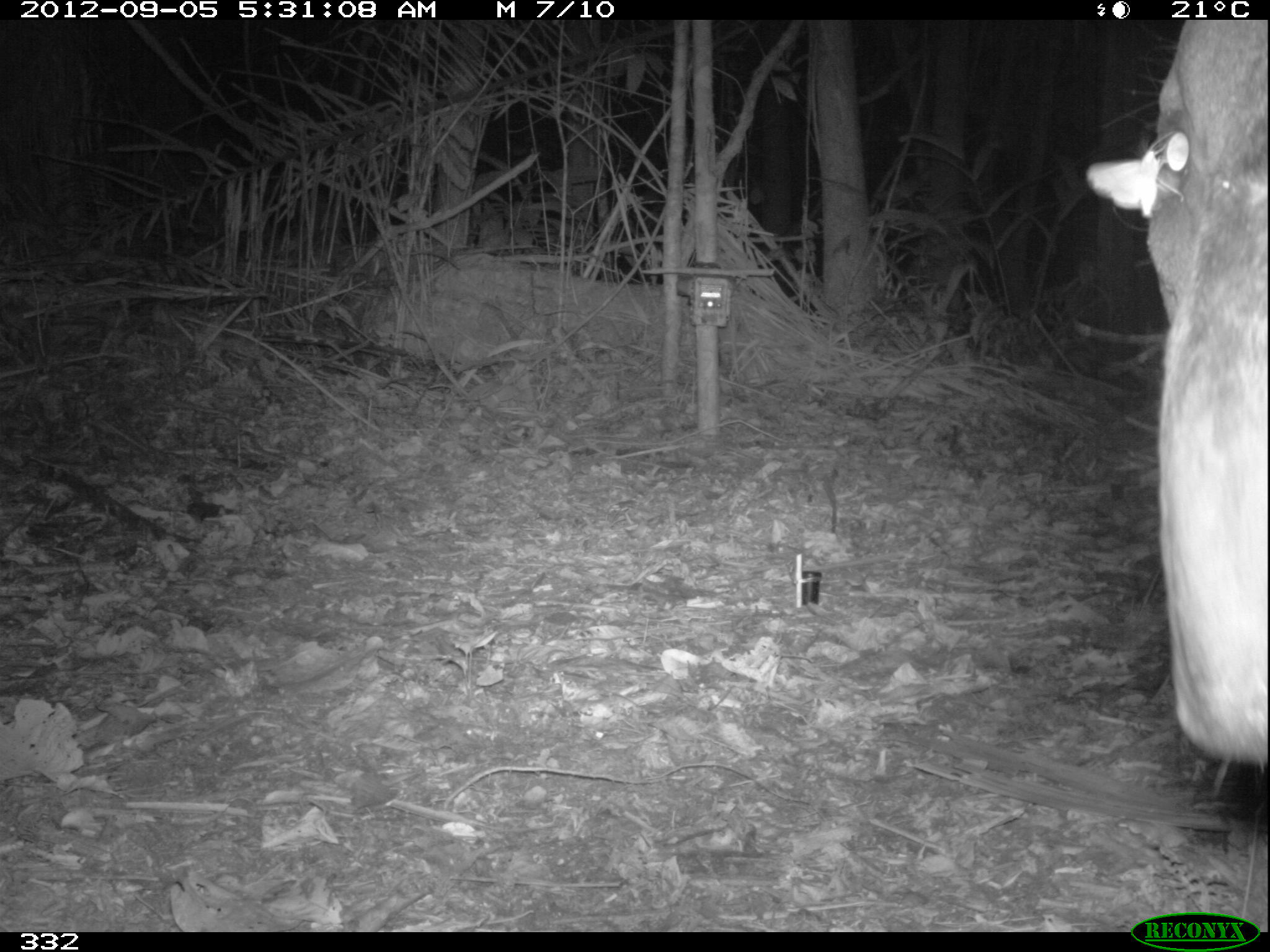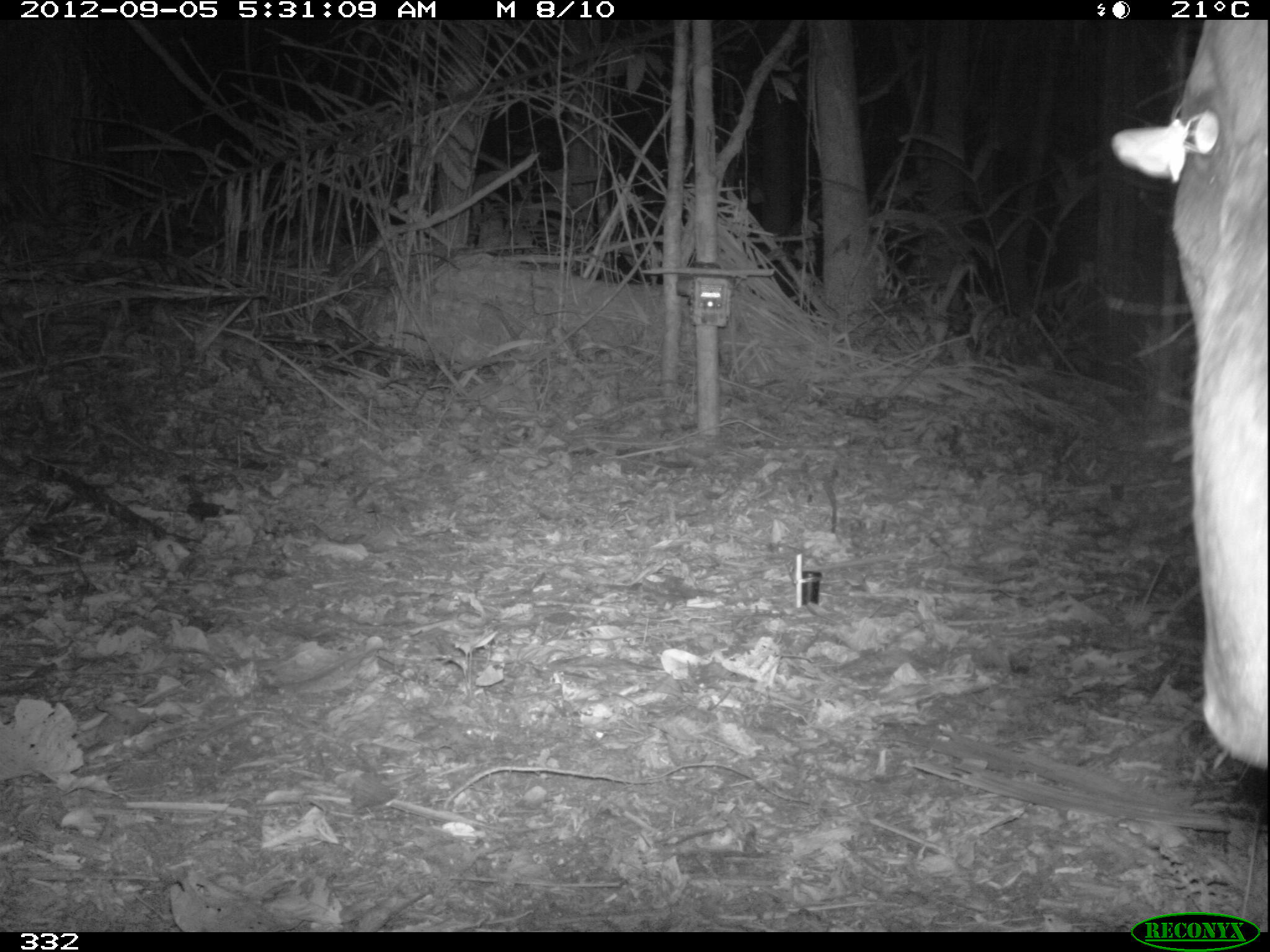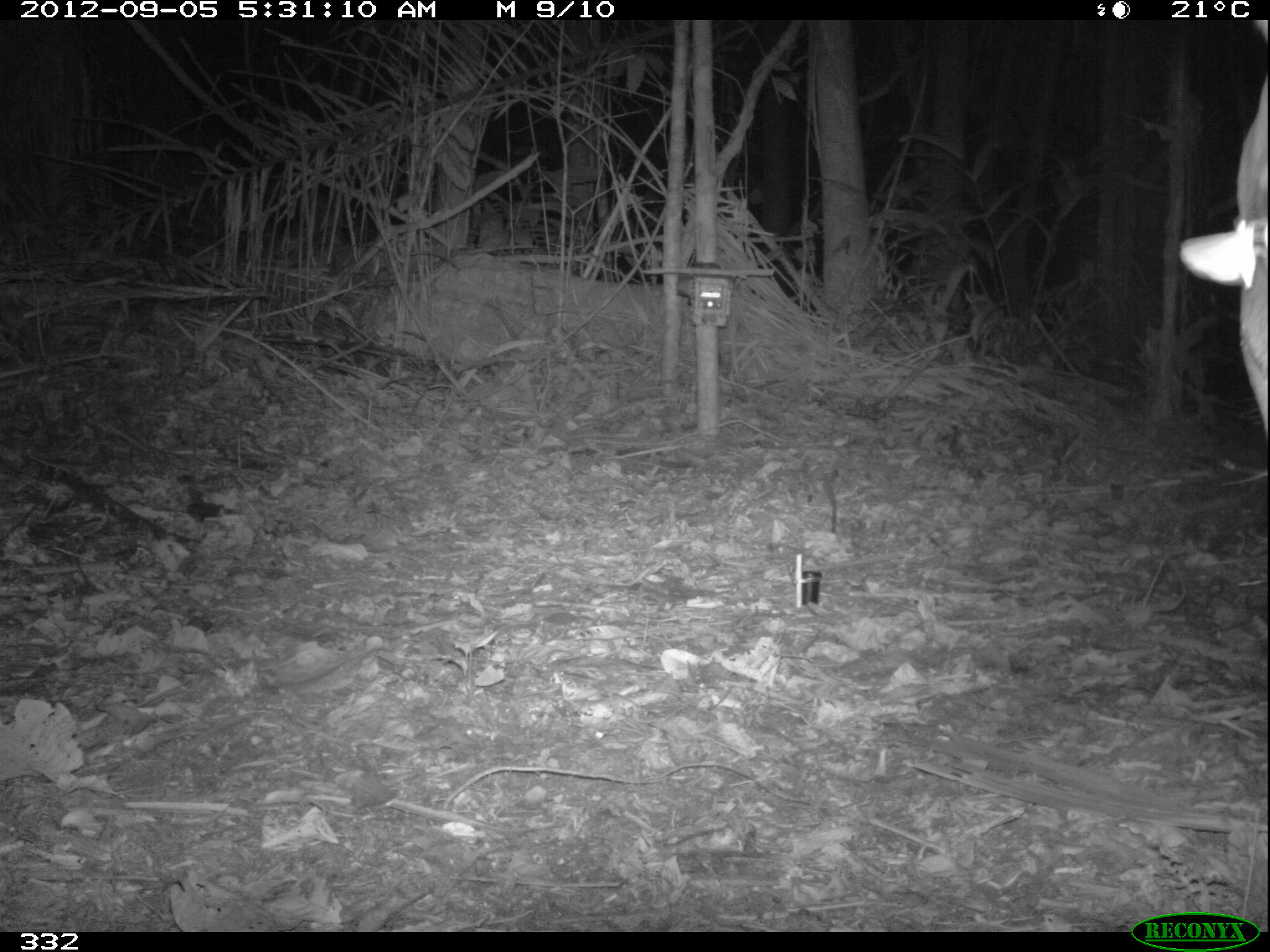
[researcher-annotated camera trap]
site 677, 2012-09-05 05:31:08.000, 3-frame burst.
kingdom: Animalia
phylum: Chordata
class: Mammalia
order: Perissodactyla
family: Tapiridae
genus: Tapirus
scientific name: Tapirus terrestris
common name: south american tapir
Tapirus terrestris (south american tapir).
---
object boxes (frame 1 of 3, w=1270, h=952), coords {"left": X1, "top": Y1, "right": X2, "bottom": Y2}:
tapirus terrestris: {"left": 1082, "top": 19, "right": 1270, "bottom": 767}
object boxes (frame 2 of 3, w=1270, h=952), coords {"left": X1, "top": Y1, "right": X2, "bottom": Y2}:
tapirus terrestris: {"left": 1106, "top": 18, "right": 1270, "bottom": 775}